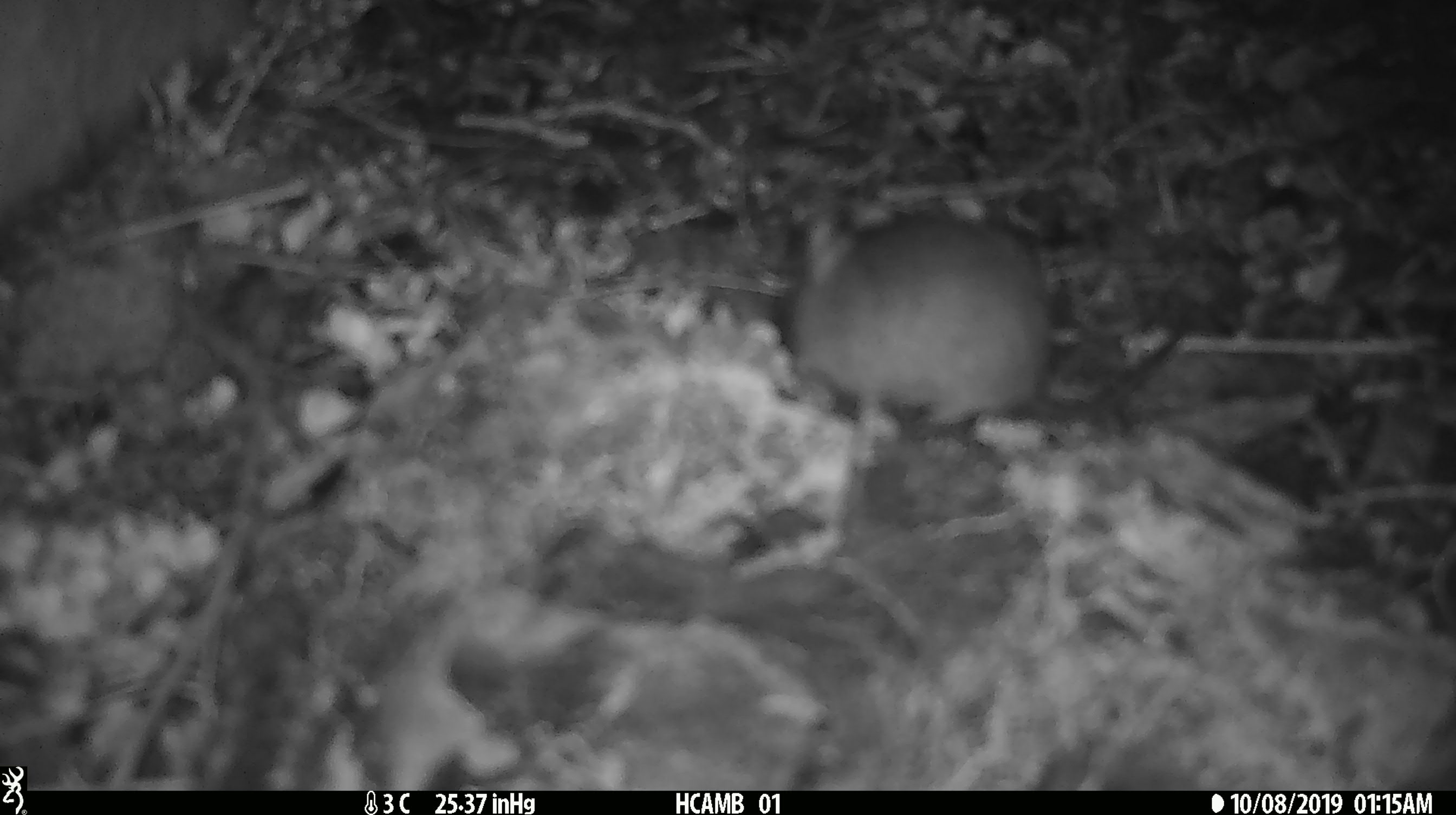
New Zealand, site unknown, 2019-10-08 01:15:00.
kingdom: Animalia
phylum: Chordata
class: Mammalia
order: Rodentia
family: Muridae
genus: Mus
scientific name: Mus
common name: mouse